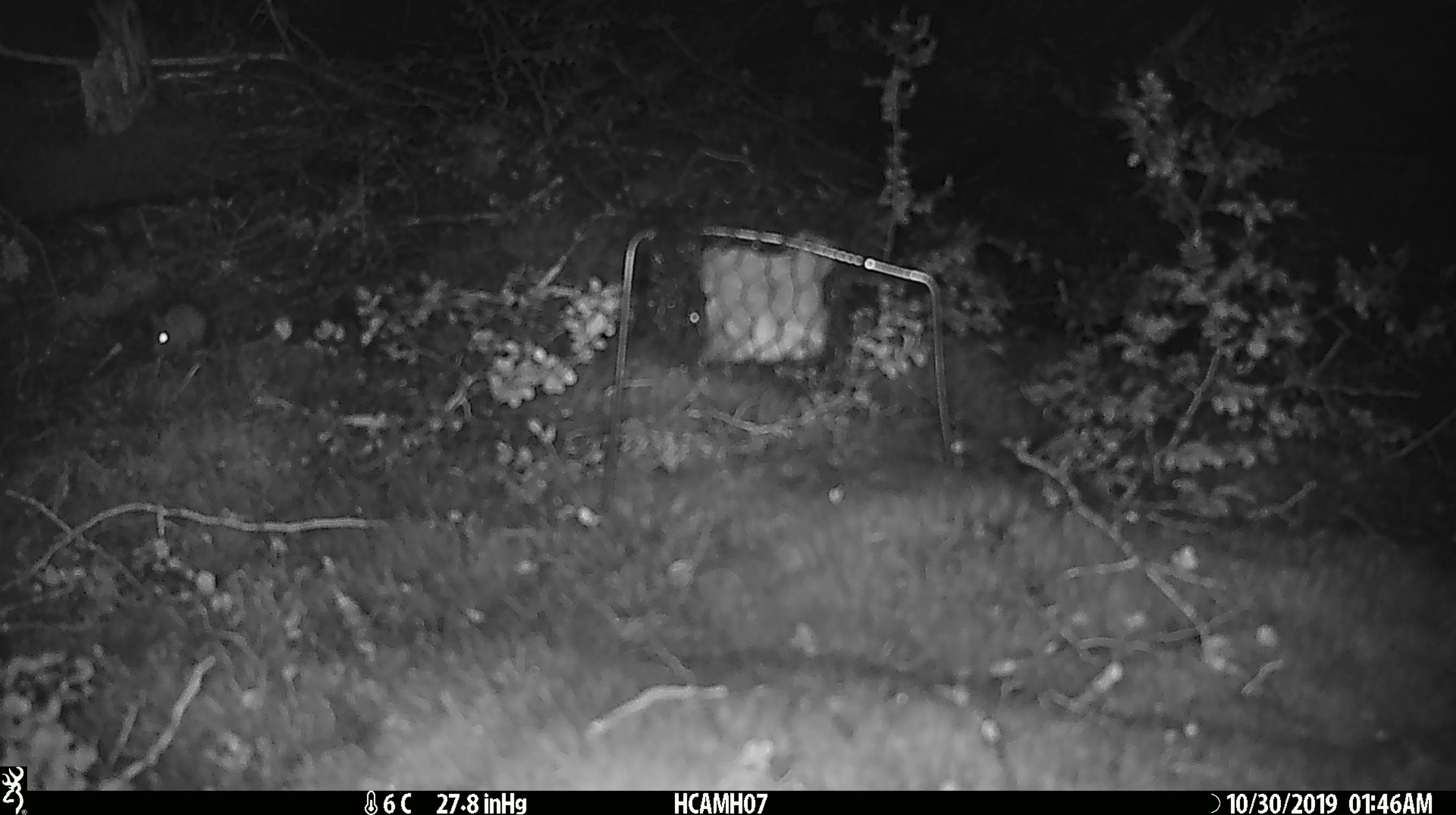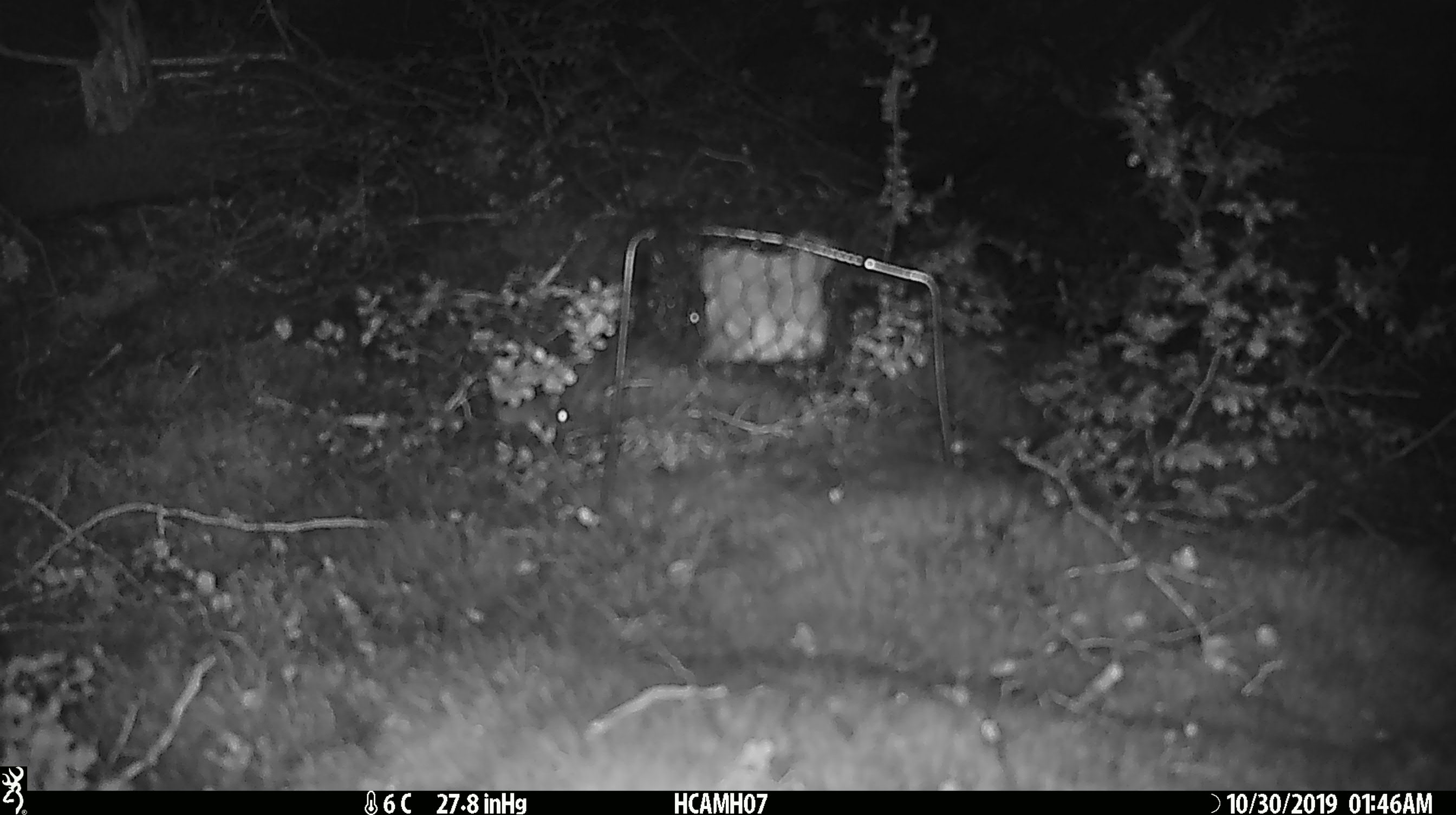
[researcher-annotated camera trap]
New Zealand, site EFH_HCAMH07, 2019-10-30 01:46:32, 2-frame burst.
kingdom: Animalia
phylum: Chordata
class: Mammalia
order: Rodentia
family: Muridae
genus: Mus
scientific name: Mus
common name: mouse